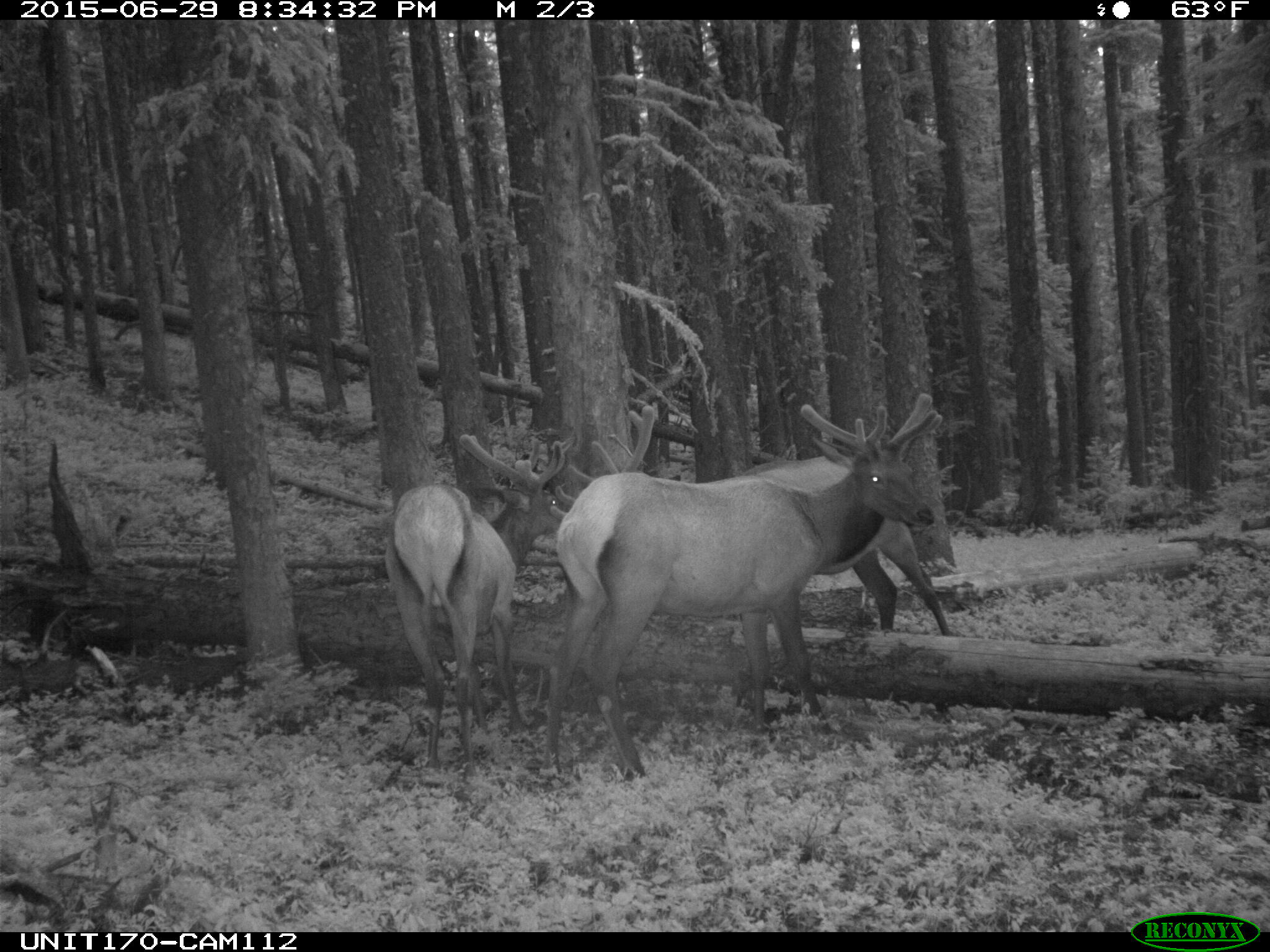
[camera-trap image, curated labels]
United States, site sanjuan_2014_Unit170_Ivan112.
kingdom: Animalia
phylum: Chordata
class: Mammalia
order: Artiodactyla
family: Cervidae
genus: Cervus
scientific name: Cervus elaphus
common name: red deer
Cervus elaphus (red deer).